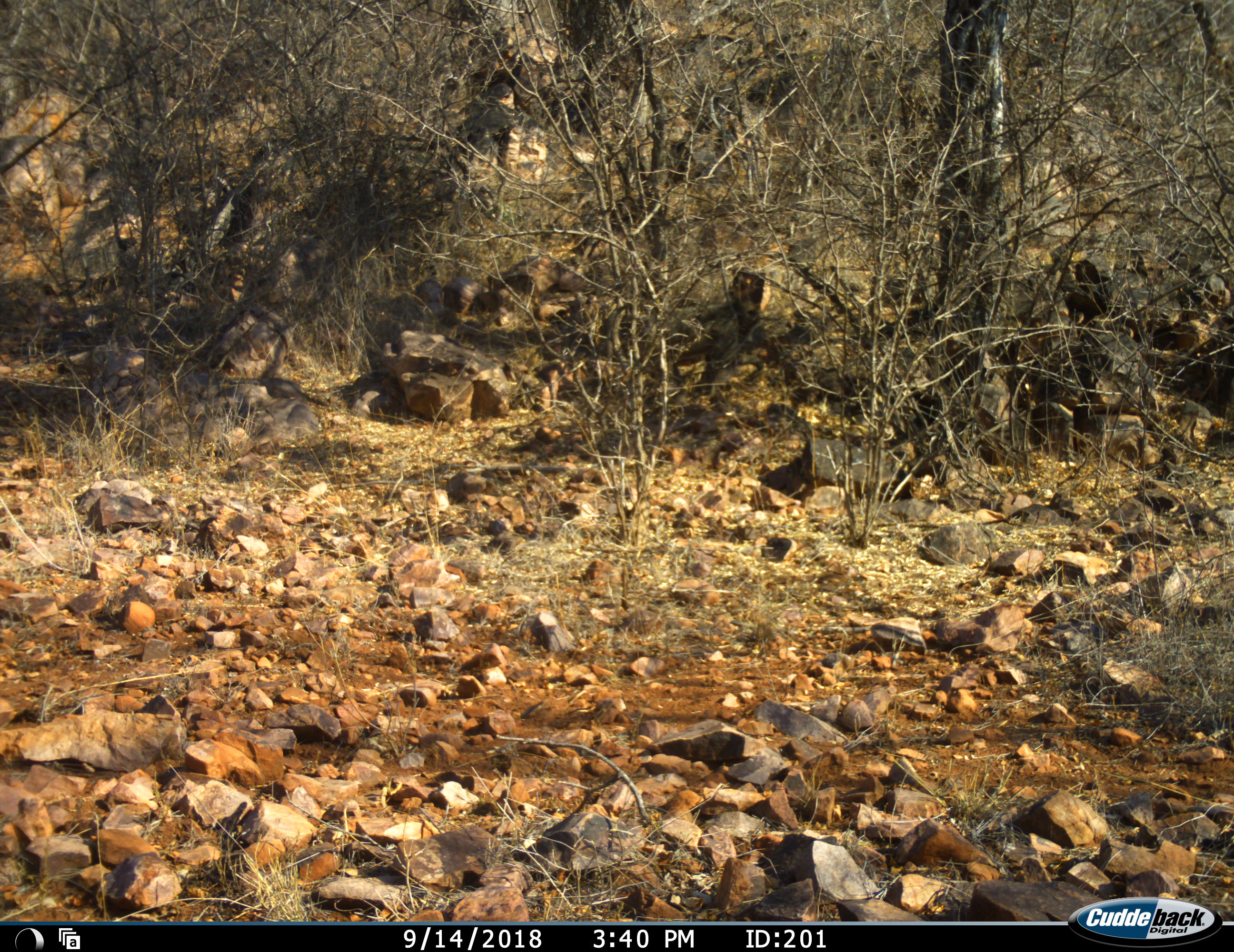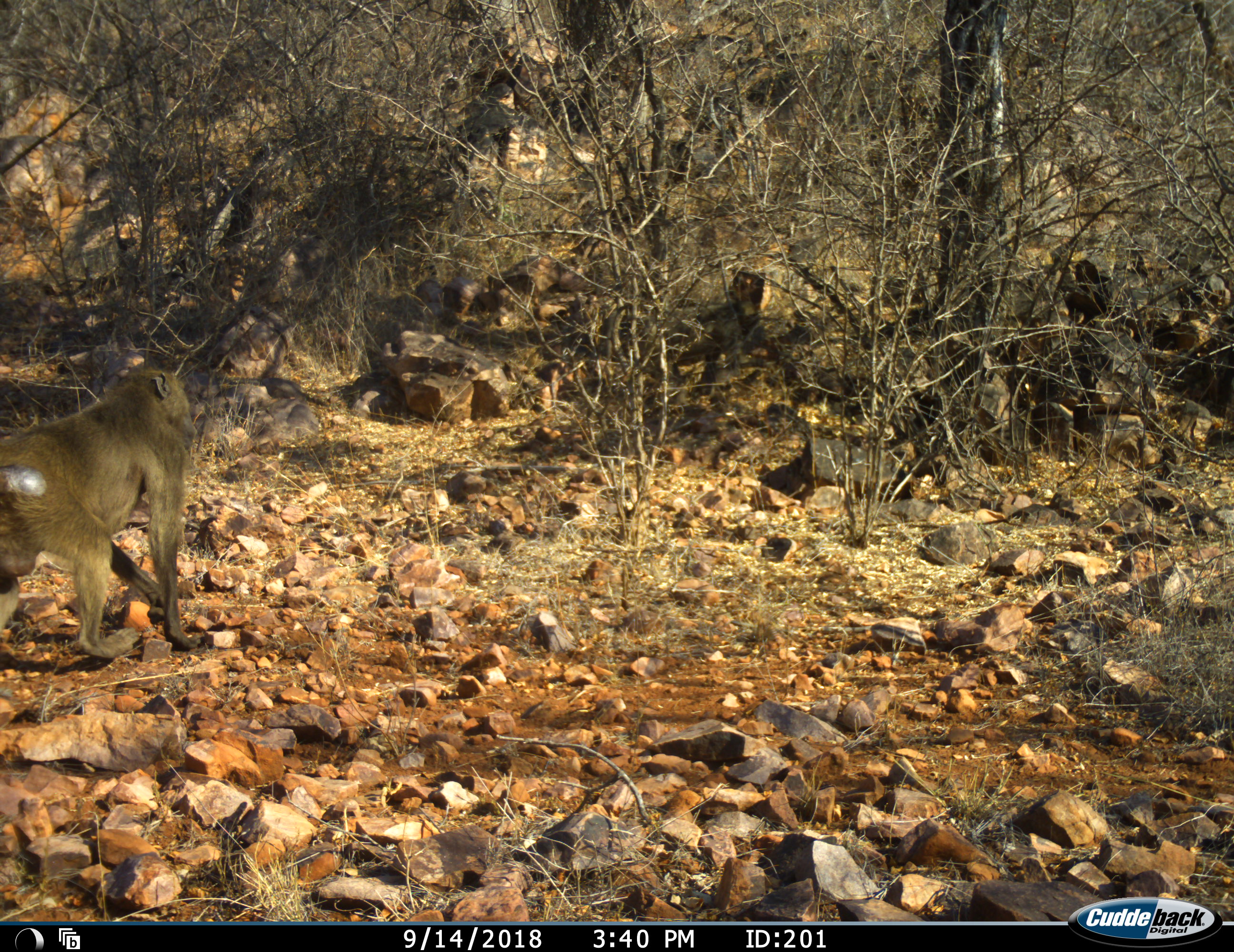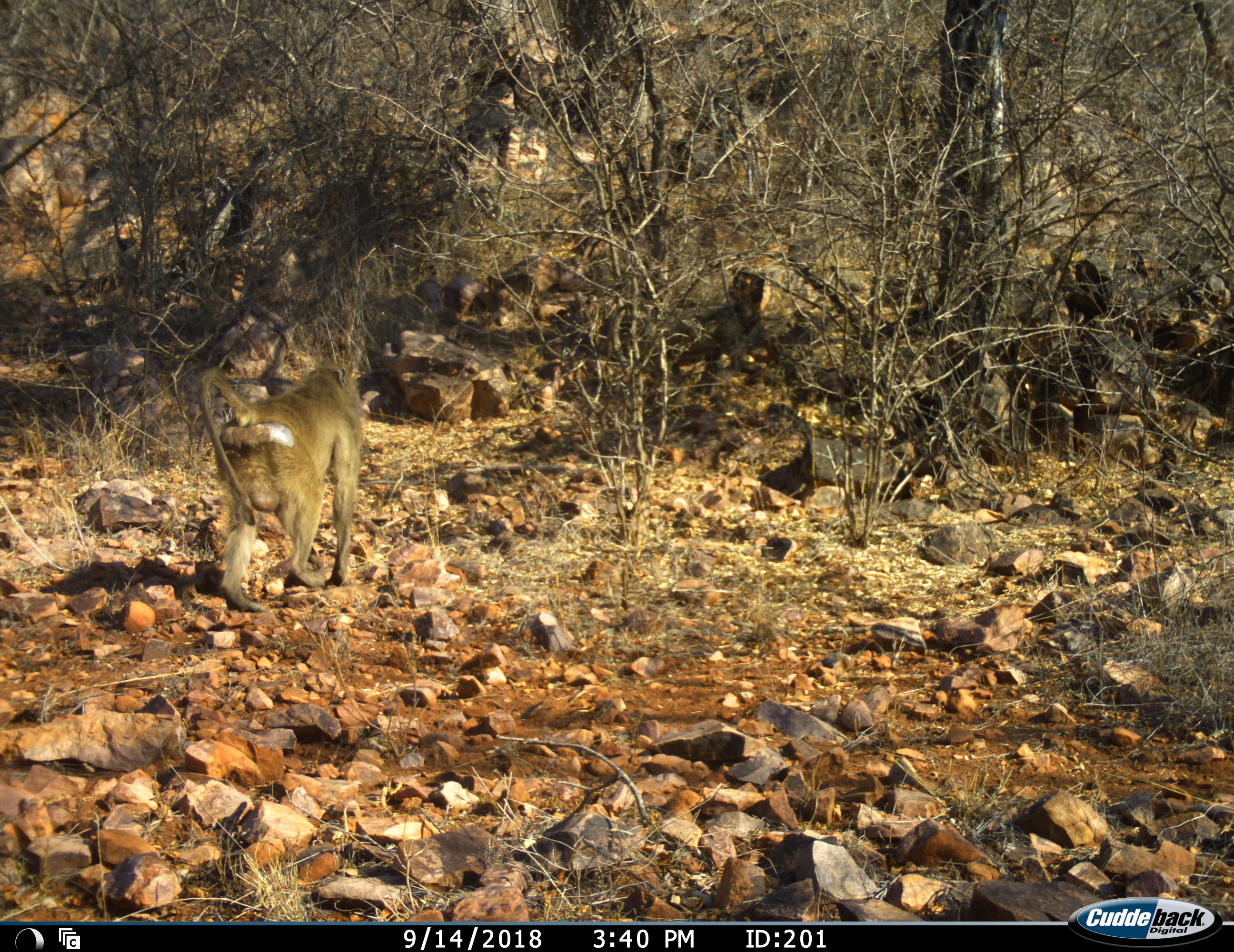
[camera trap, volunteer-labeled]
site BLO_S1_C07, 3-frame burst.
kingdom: Animalia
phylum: Chordata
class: Mammalia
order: Primates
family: Cercopithecidae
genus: Papio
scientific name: Papio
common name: baboon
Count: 2.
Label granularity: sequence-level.